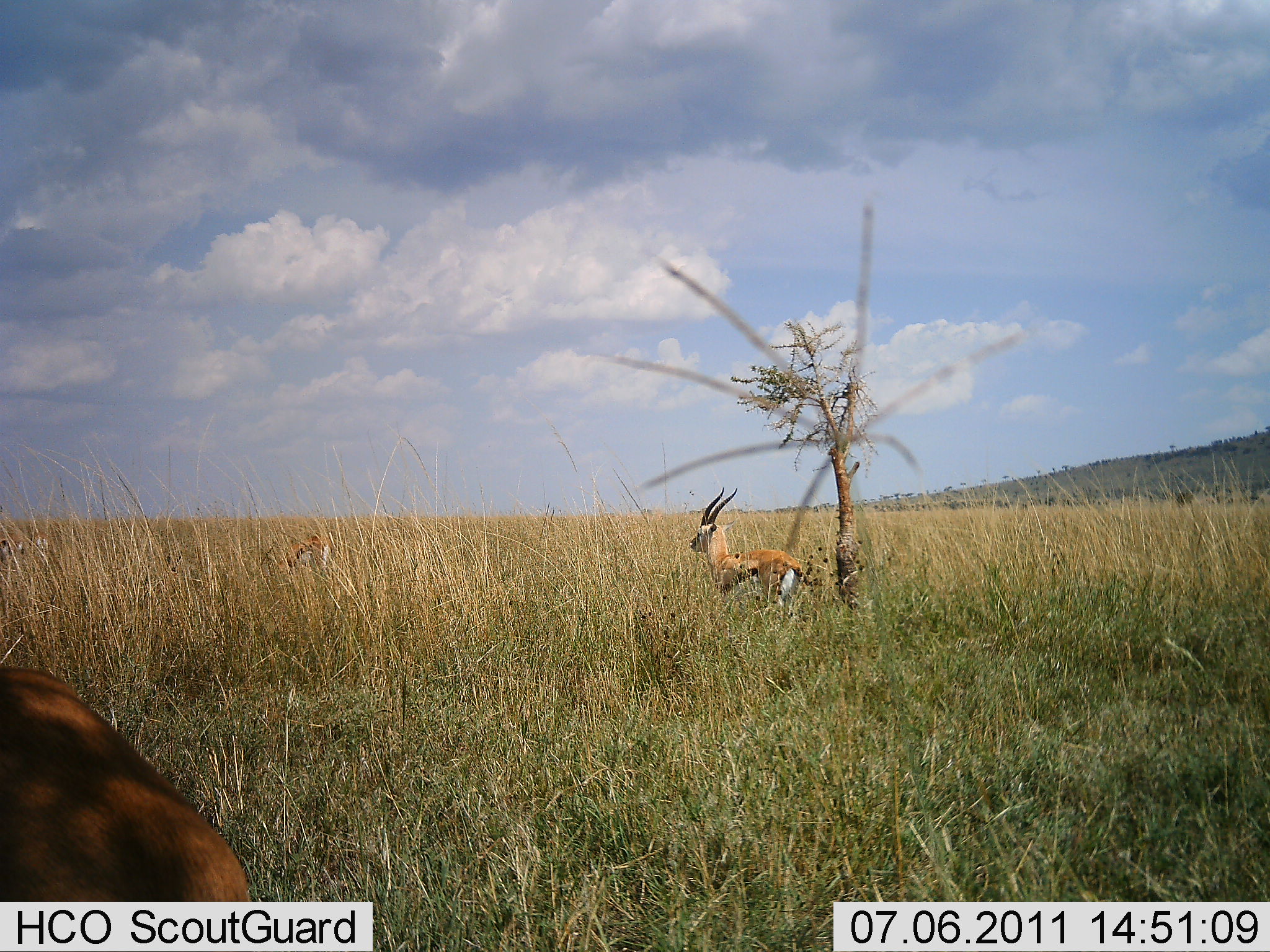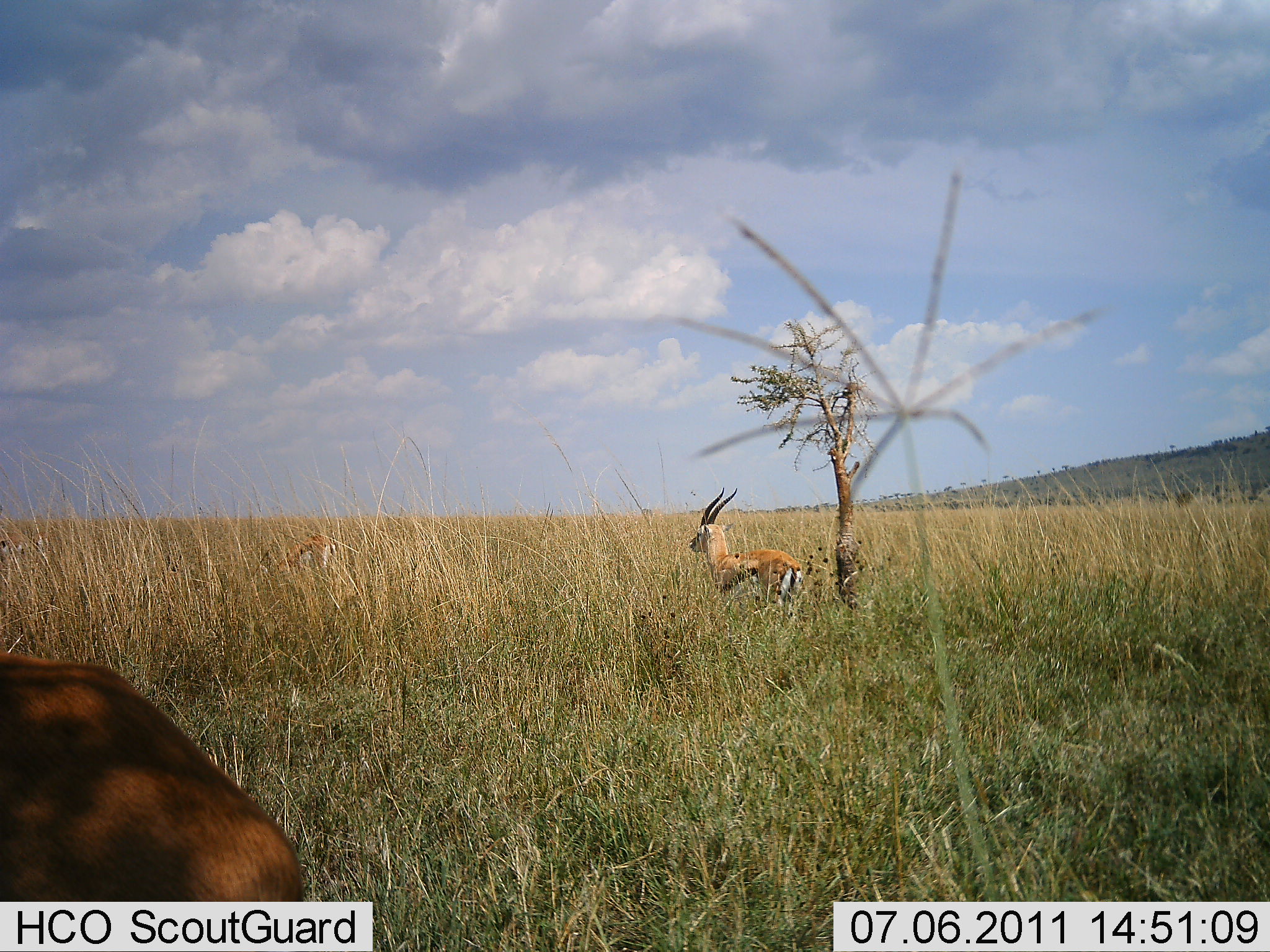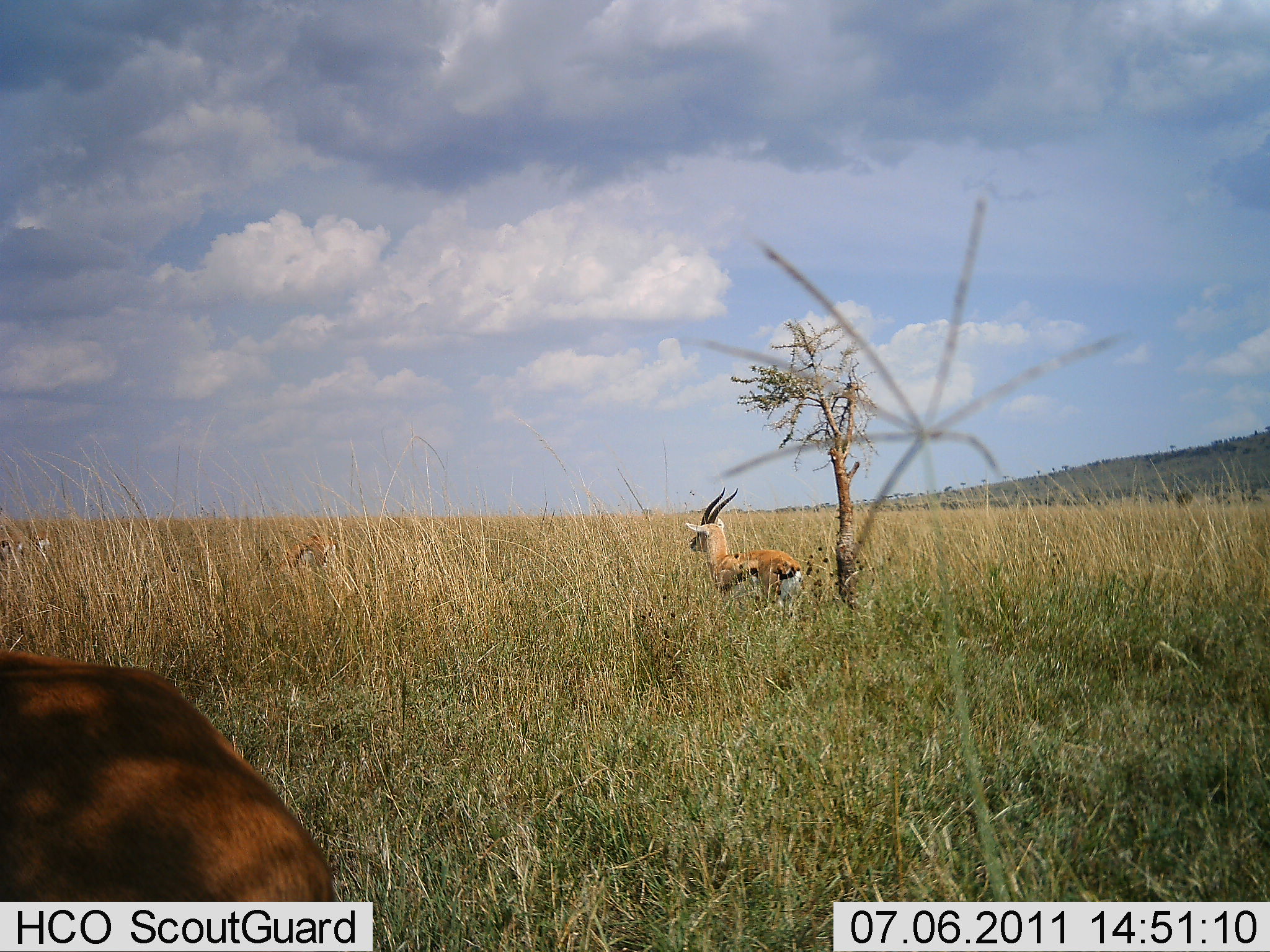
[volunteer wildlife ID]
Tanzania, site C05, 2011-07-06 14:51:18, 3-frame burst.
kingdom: Animalia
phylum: Chordata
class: Mammalia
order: Artiodactyla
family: Bovidae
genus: Eudorcas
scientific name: Eudorcas thomsonii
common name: thomson's gazelle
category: gazellethomsons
Gazellethomsons (thomson's gazelle) (Eudorcas thomsonii), count 2. Behavior (volunteer vote fractions): standing 100%, resting 8%, moving 0%, interacting 0%. Young present (vote fraction): 0%. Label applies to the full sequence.